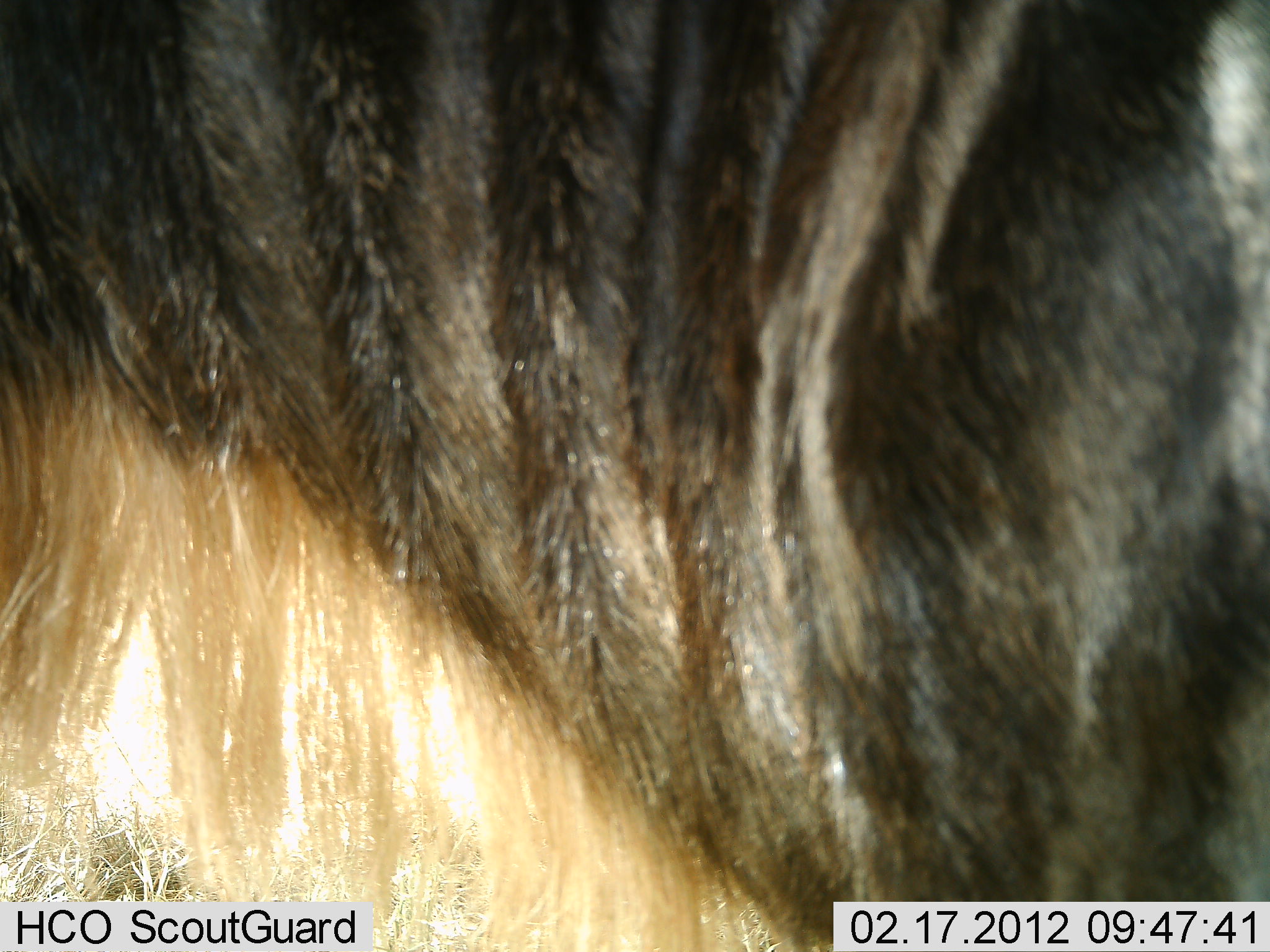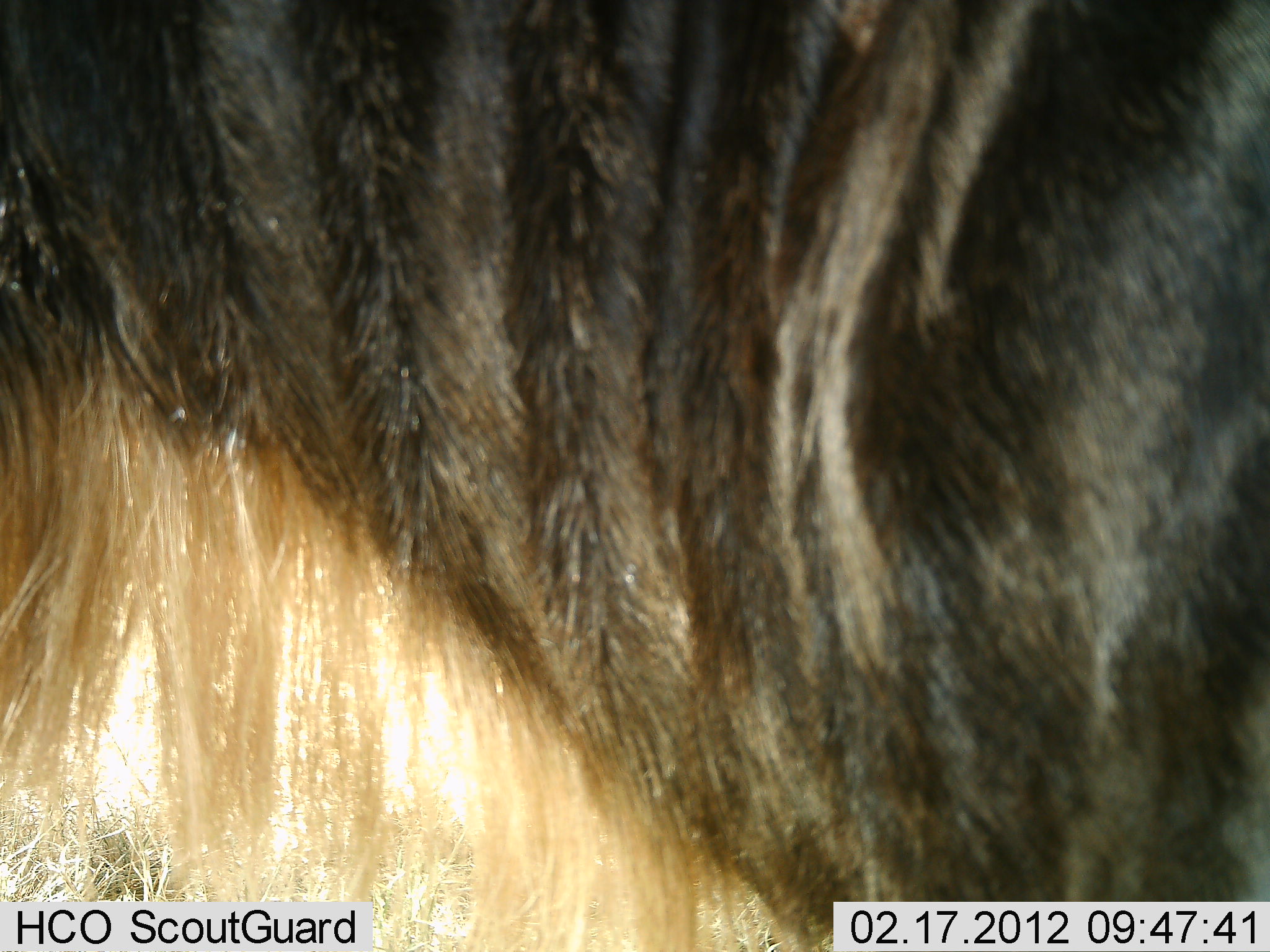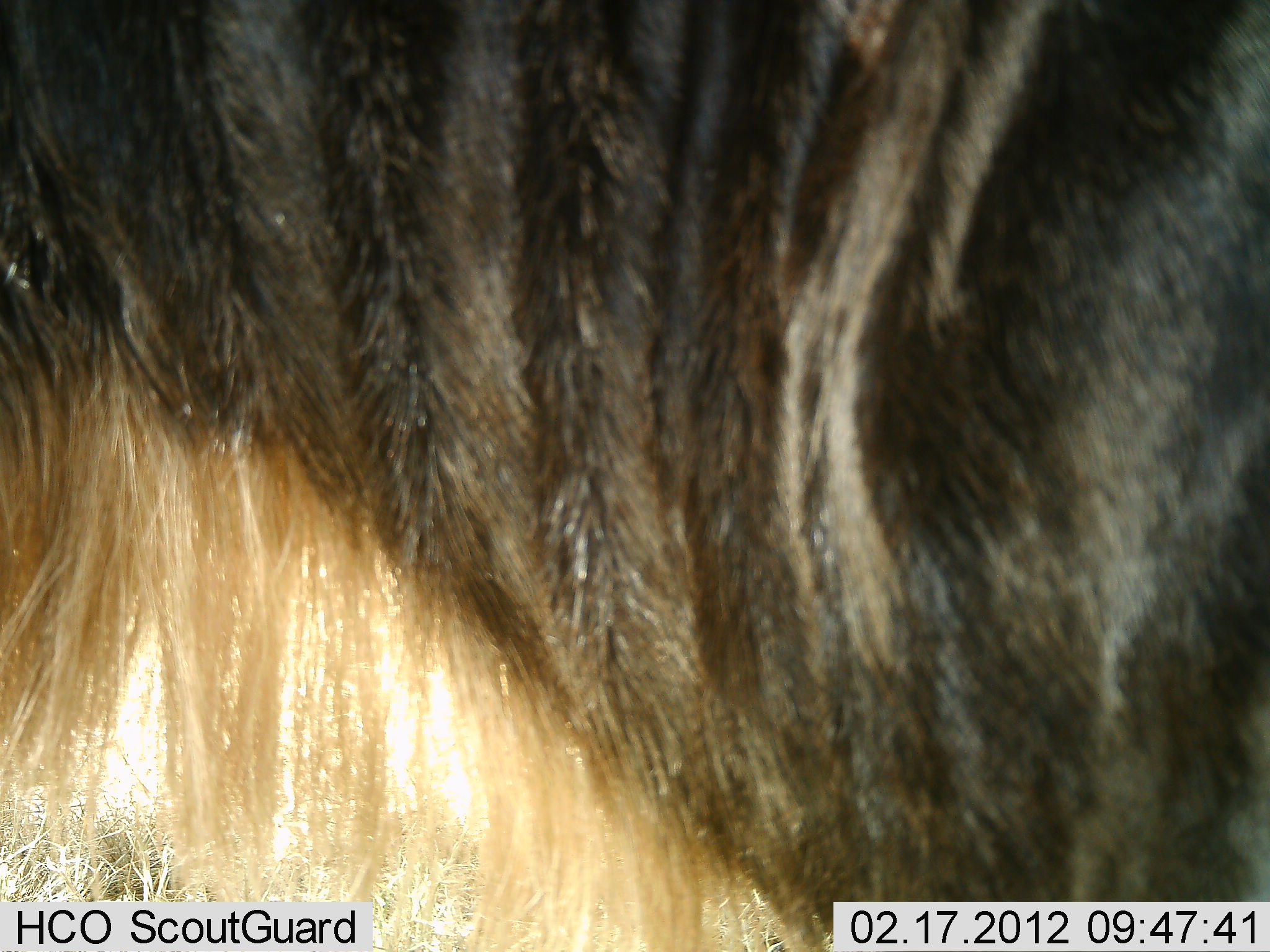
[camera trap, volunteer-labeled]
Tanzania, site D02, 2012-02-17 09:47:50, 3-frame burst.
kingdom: Animalia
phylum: Chordata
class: Mammalia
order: Artiodactyla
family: Bovidae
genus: Connochaetes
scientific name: Connochaetes taurinus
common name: blue wildebeest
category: wildebeest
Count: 1.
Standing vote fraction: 89%.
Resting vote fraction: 0%.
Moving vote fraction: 11%.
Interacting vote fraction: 0%.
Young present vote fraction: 0%.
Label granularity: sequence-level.